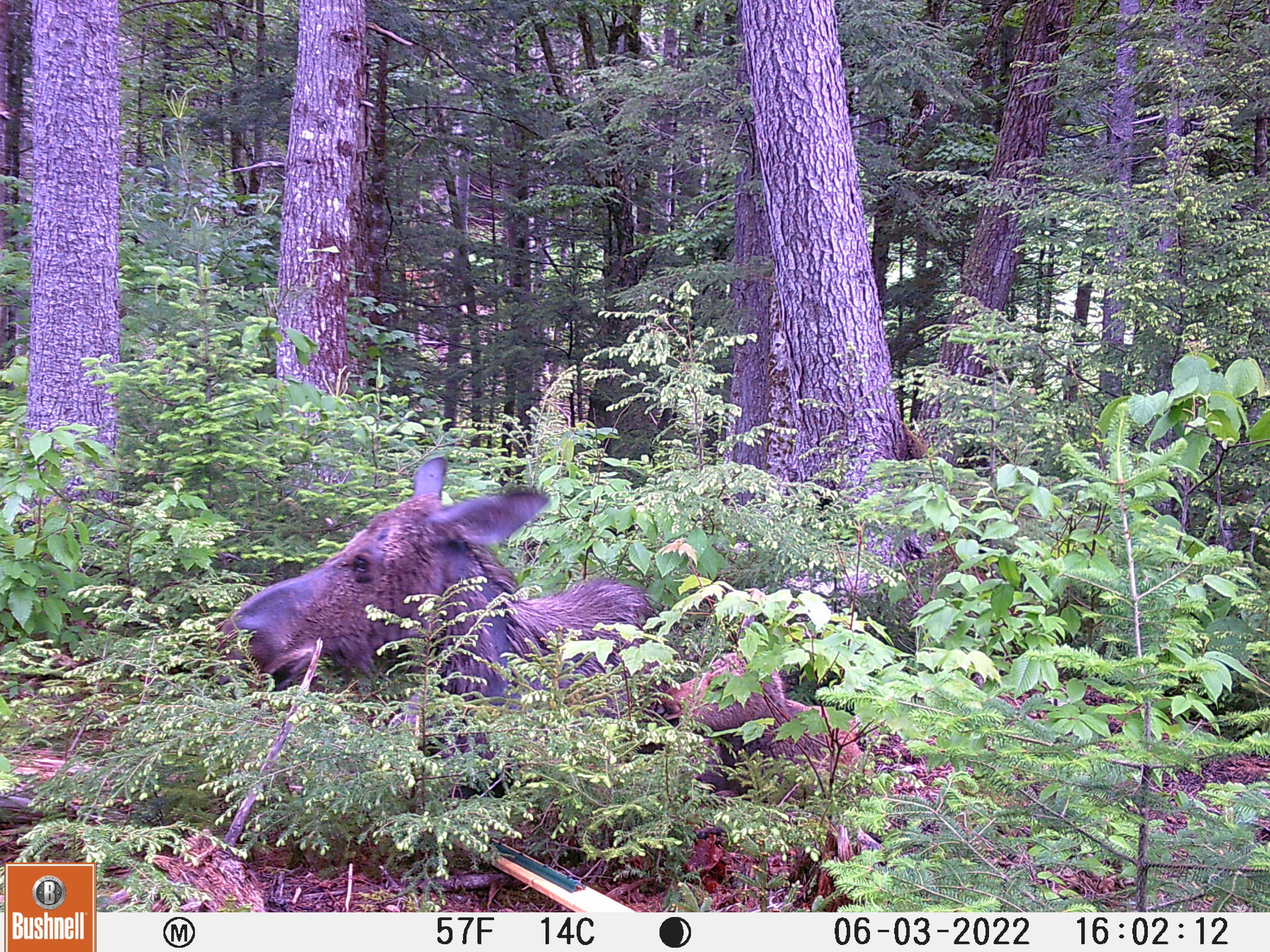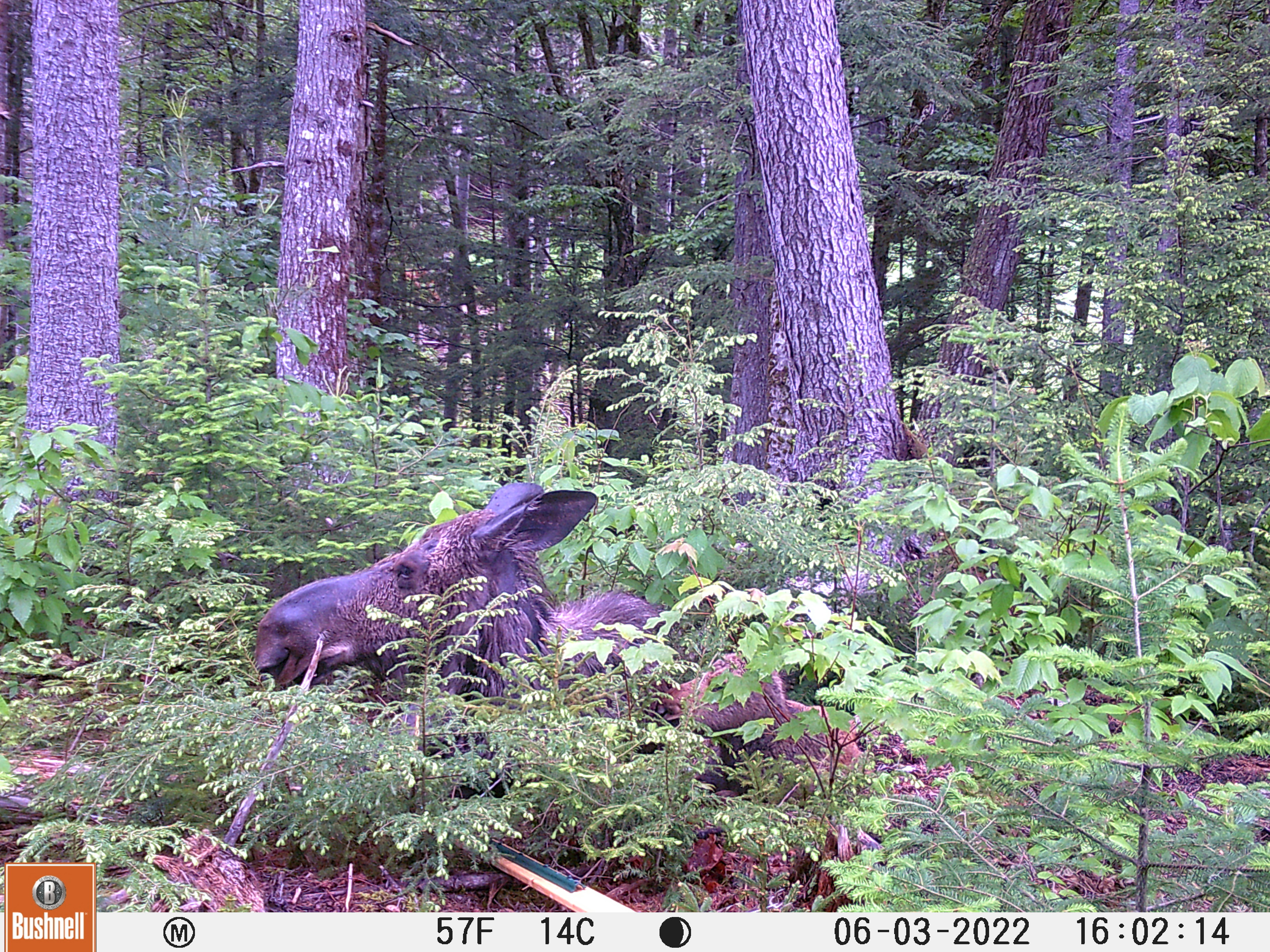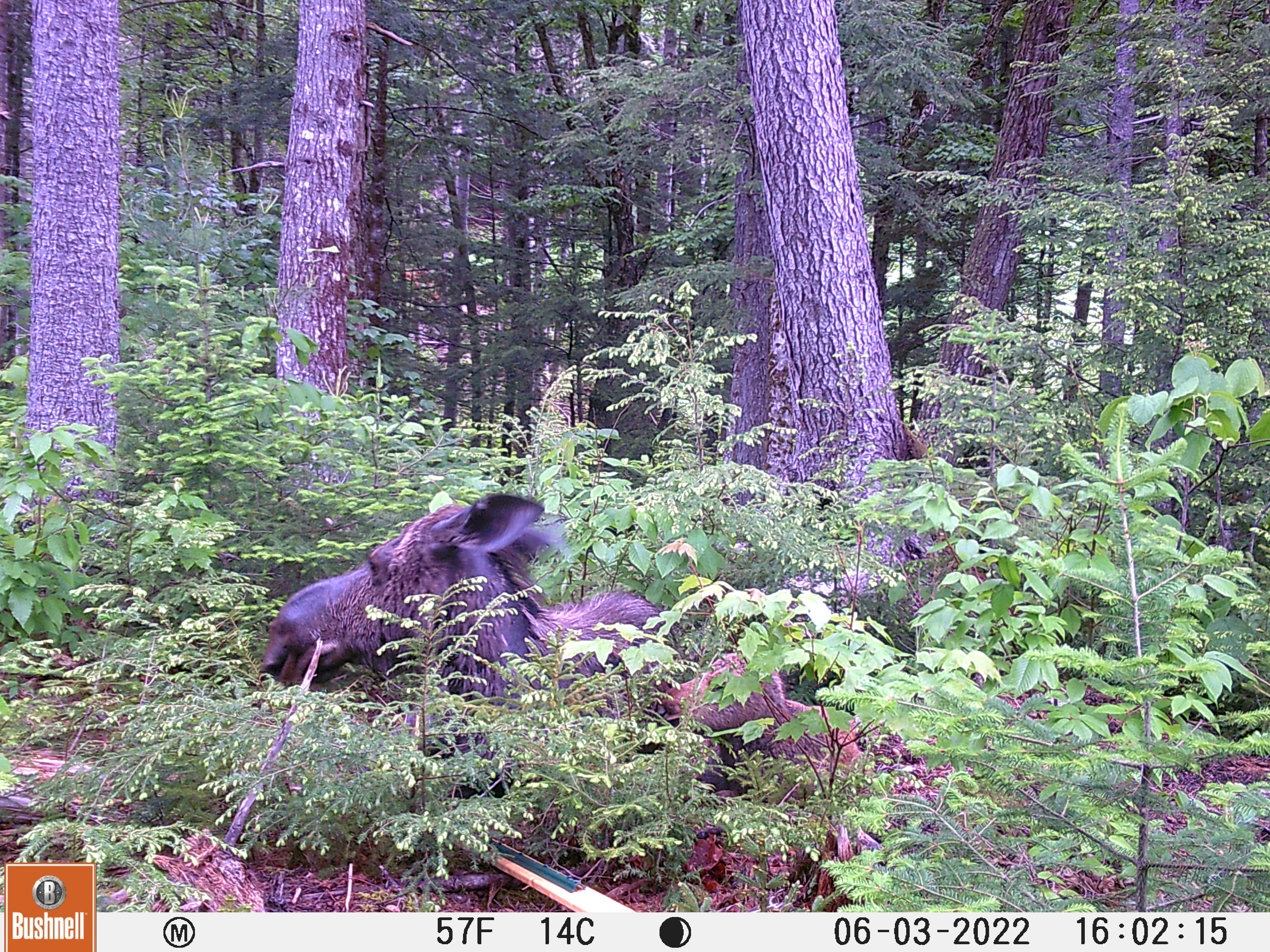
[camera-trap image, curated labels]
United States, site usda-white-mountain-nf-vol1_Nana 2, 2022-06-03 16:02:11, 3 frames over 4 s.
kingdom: Animalia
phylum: Chordata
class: Mammalia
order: Artiodactyla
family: Cervidae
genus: Alces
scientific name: Alces alces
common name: moose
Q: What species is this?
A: Moose (Alces alces).